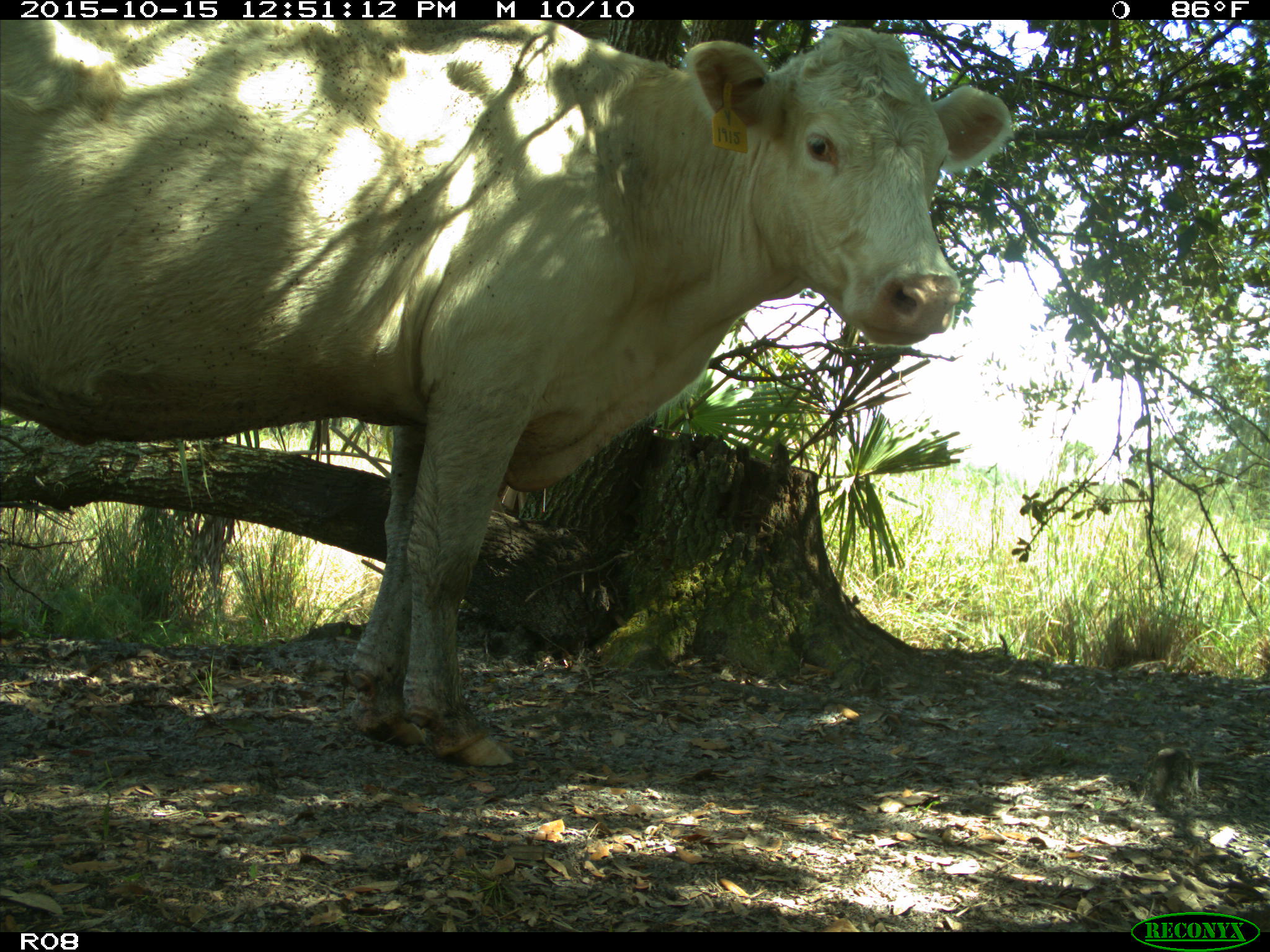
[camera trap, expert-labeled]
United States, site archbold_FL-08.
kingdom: Animalia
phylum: Chordata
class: Mammalia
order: Artiodactyla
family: Bovidae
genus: Bos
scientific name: Bos taurus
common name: domestic cow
Bos taurus (domestic cow).